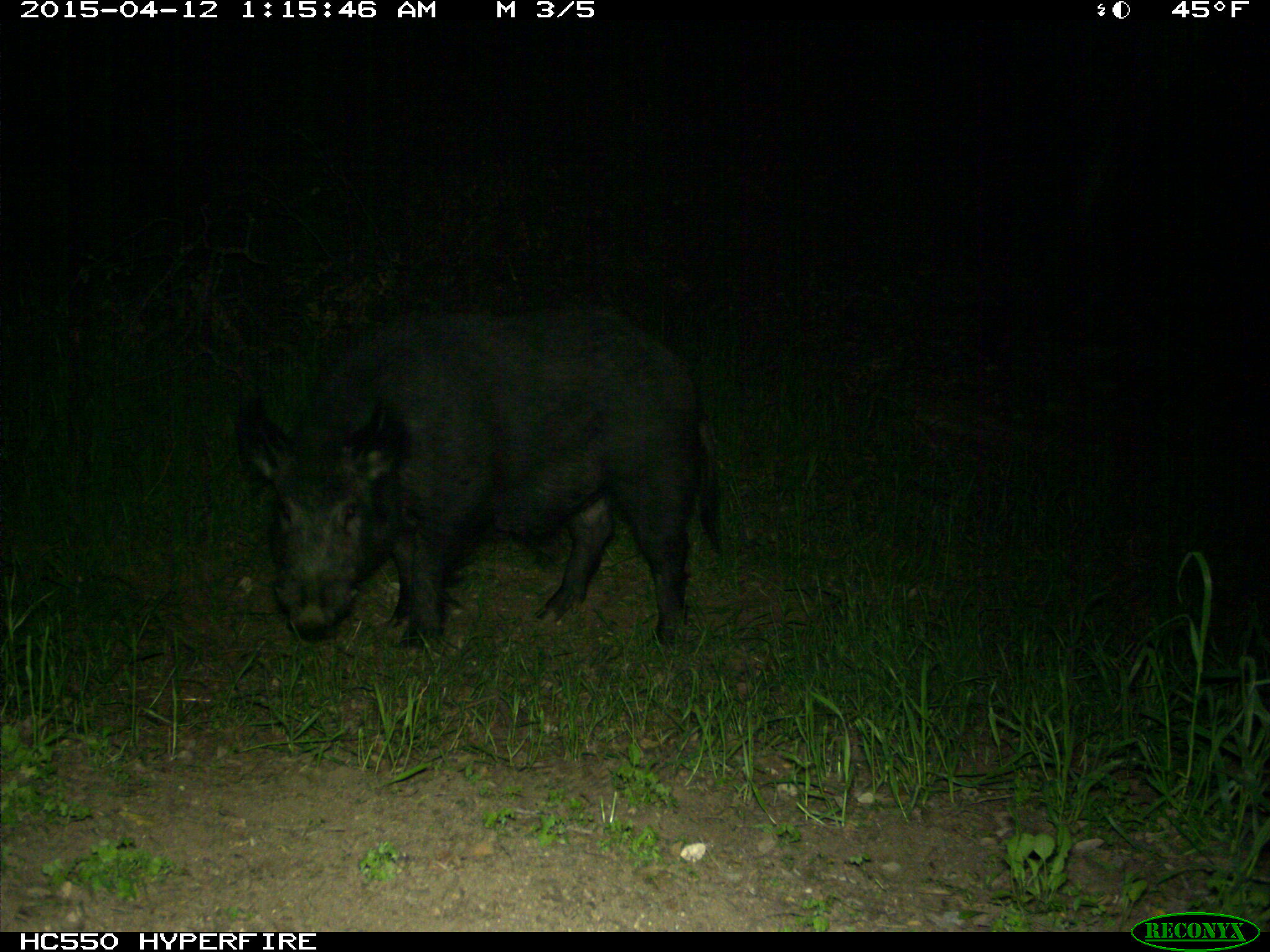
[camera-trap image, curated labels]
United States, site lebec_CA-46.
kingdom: Animalia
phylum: Chordata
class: Mammalia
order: Artiodactyla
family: Suidae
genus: Sus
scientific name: Sus scrofa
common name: wild boar